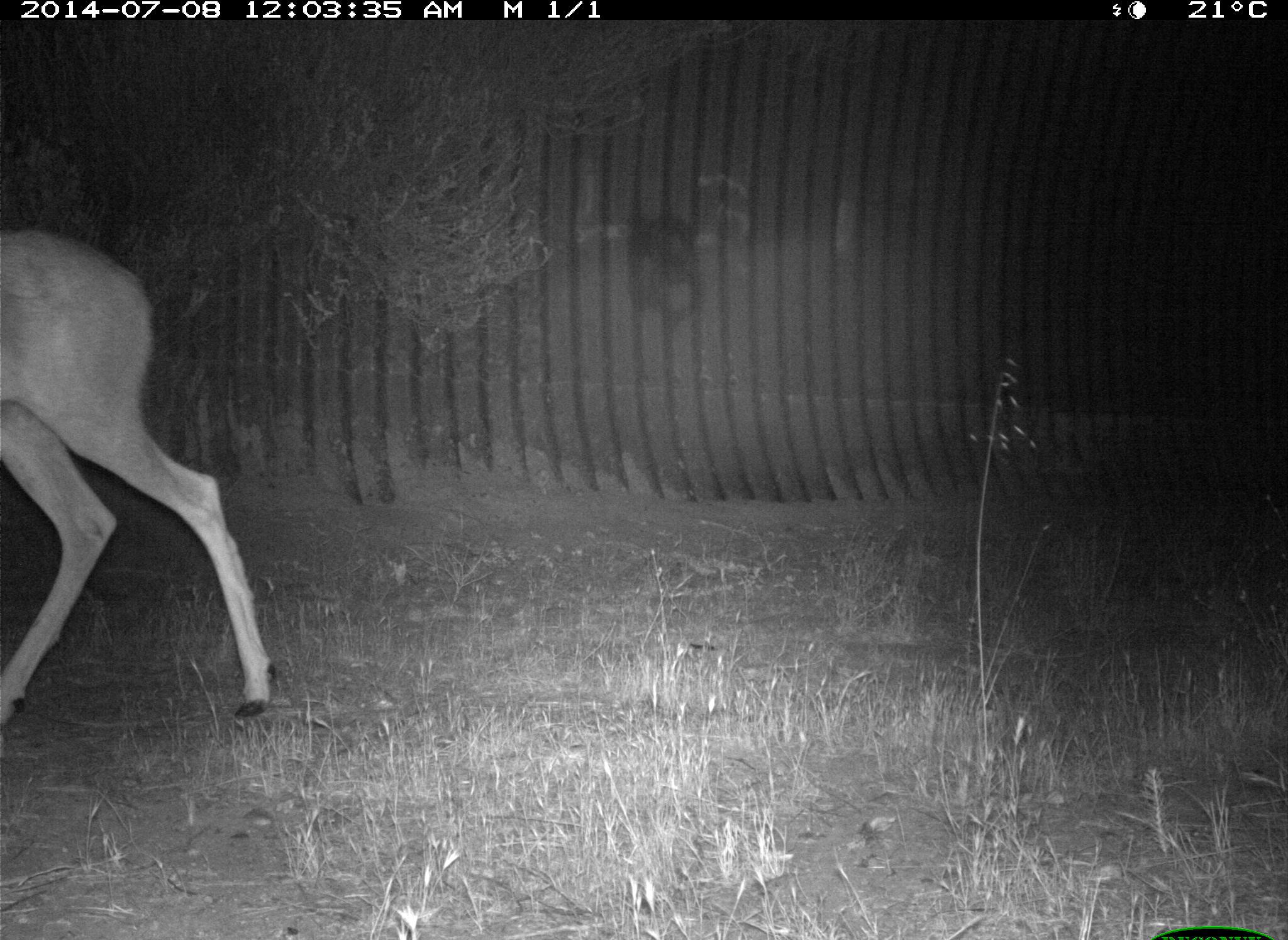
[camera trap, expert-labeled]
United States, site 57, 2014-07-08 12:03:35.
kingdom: Animalia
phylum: Chordata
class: Mammalia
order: Artiodactyla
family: Cervidae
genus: Odocoileus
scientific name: Odocoileus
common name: deer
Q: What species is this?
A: Deer (Odocoileus).